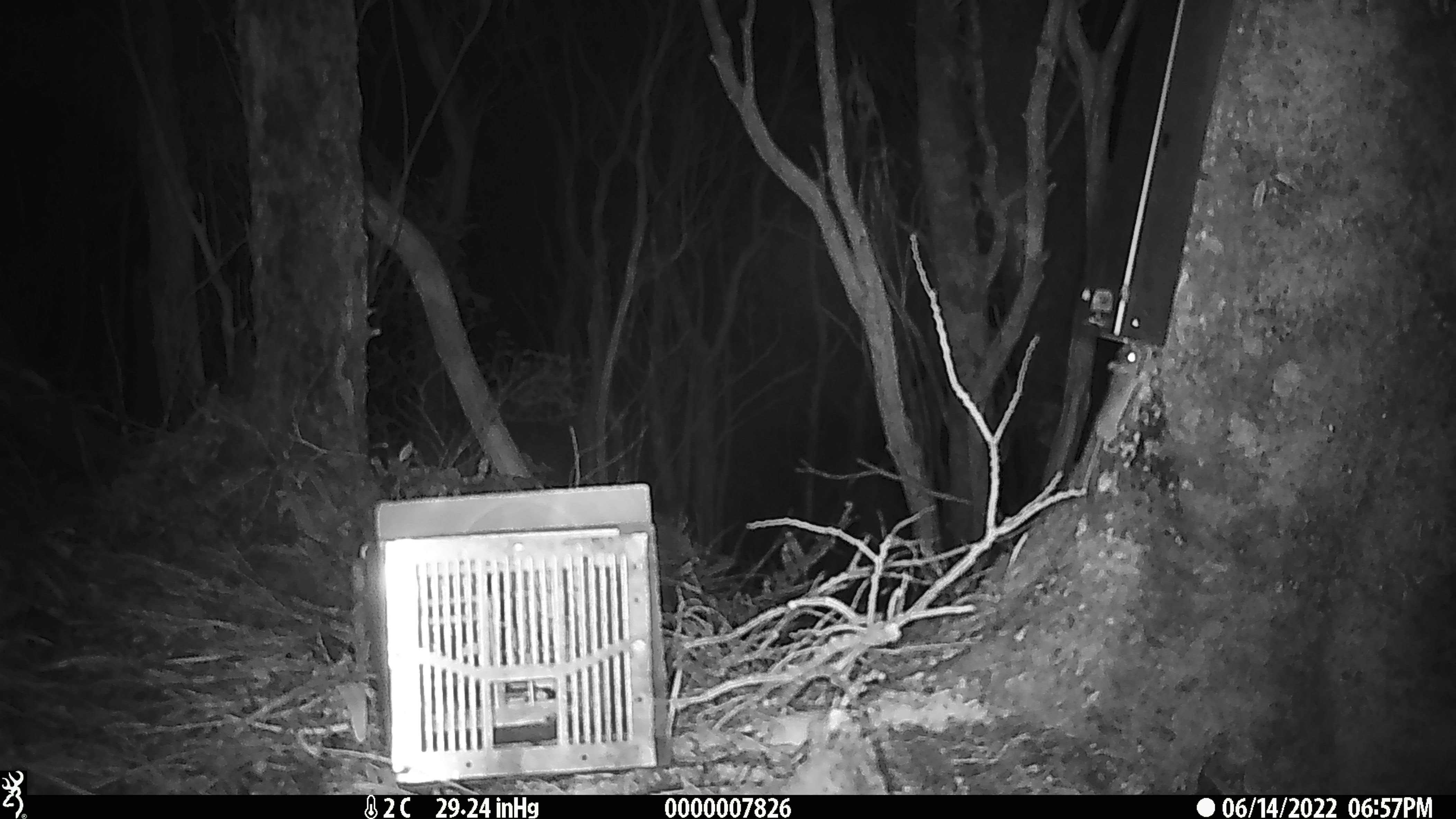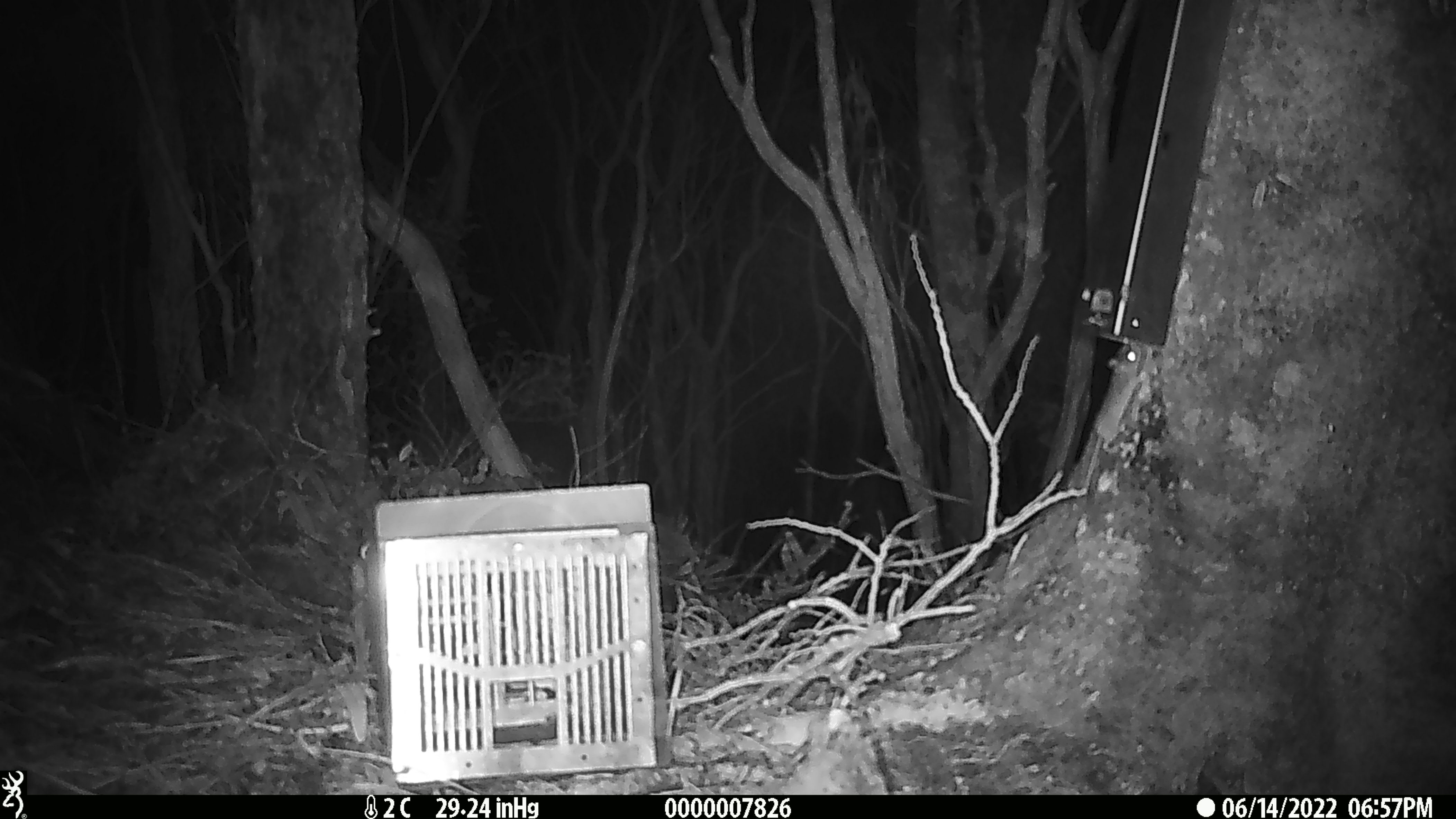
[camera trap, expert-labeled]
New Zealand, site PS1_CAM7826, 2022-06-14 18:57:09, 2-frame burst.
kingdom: Animalia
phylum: Chordata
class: Mammalia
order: Rodentia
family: Muridae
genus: Mus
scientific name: Mus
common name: mouse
Mouse (Mus).